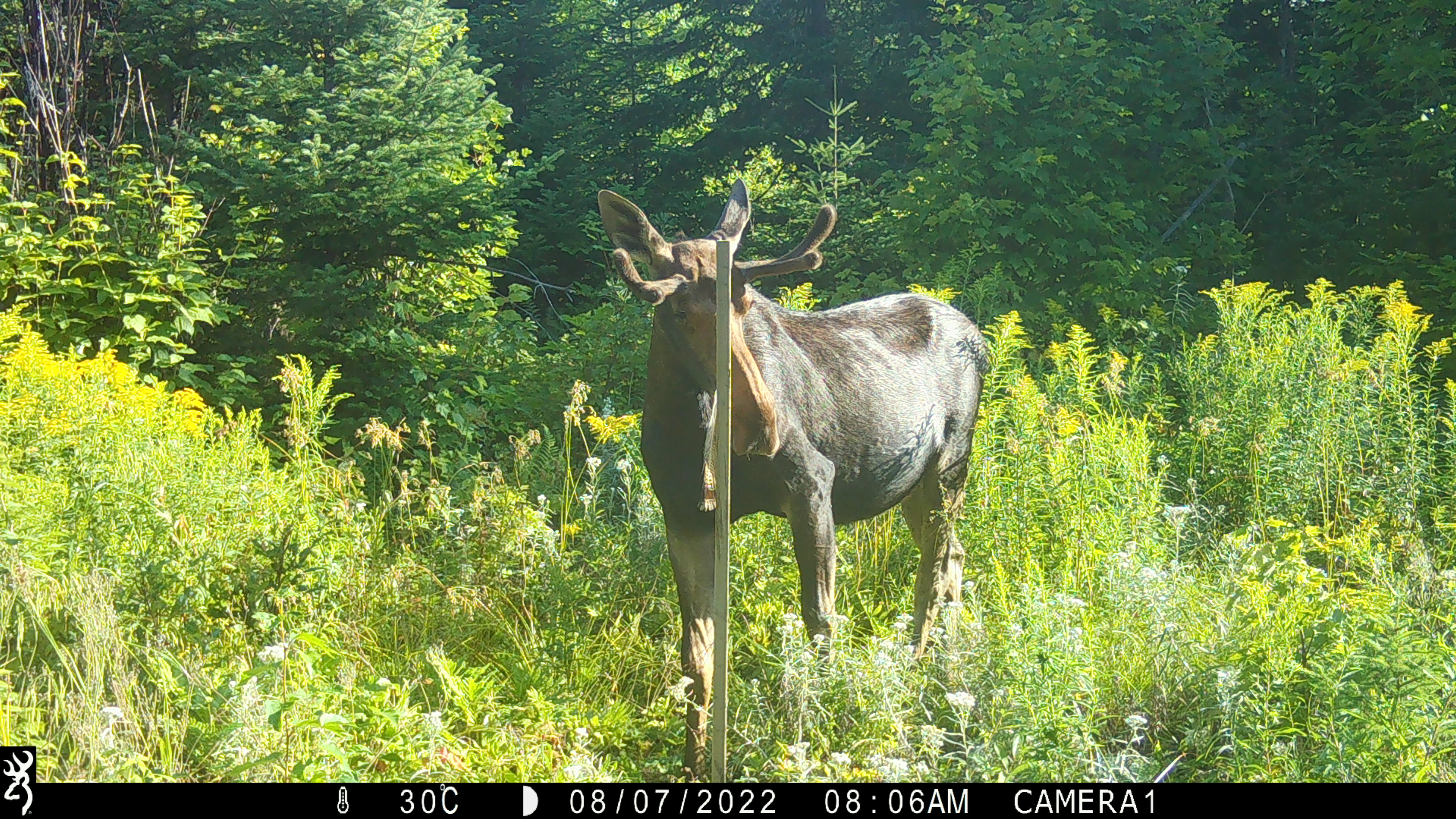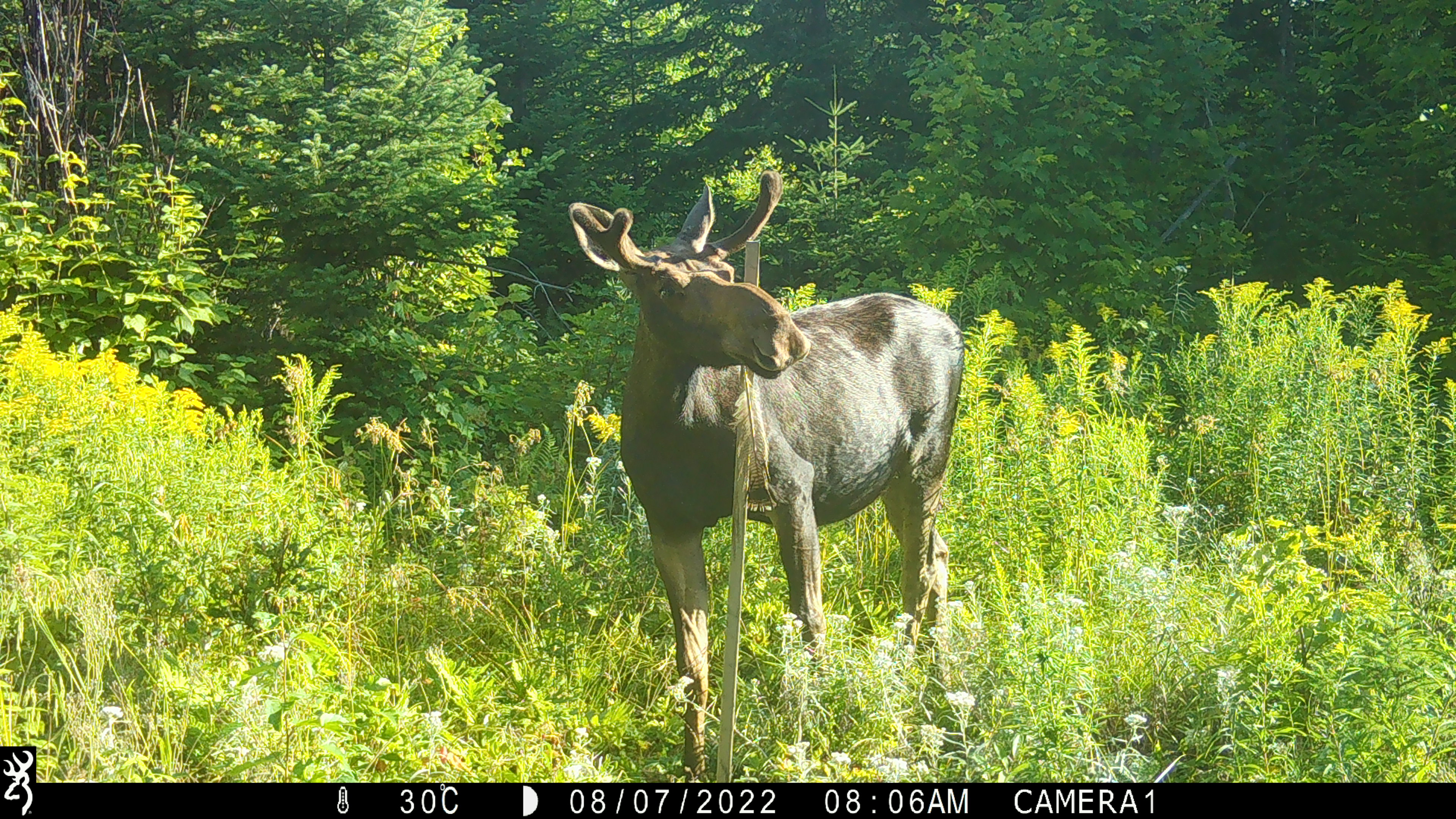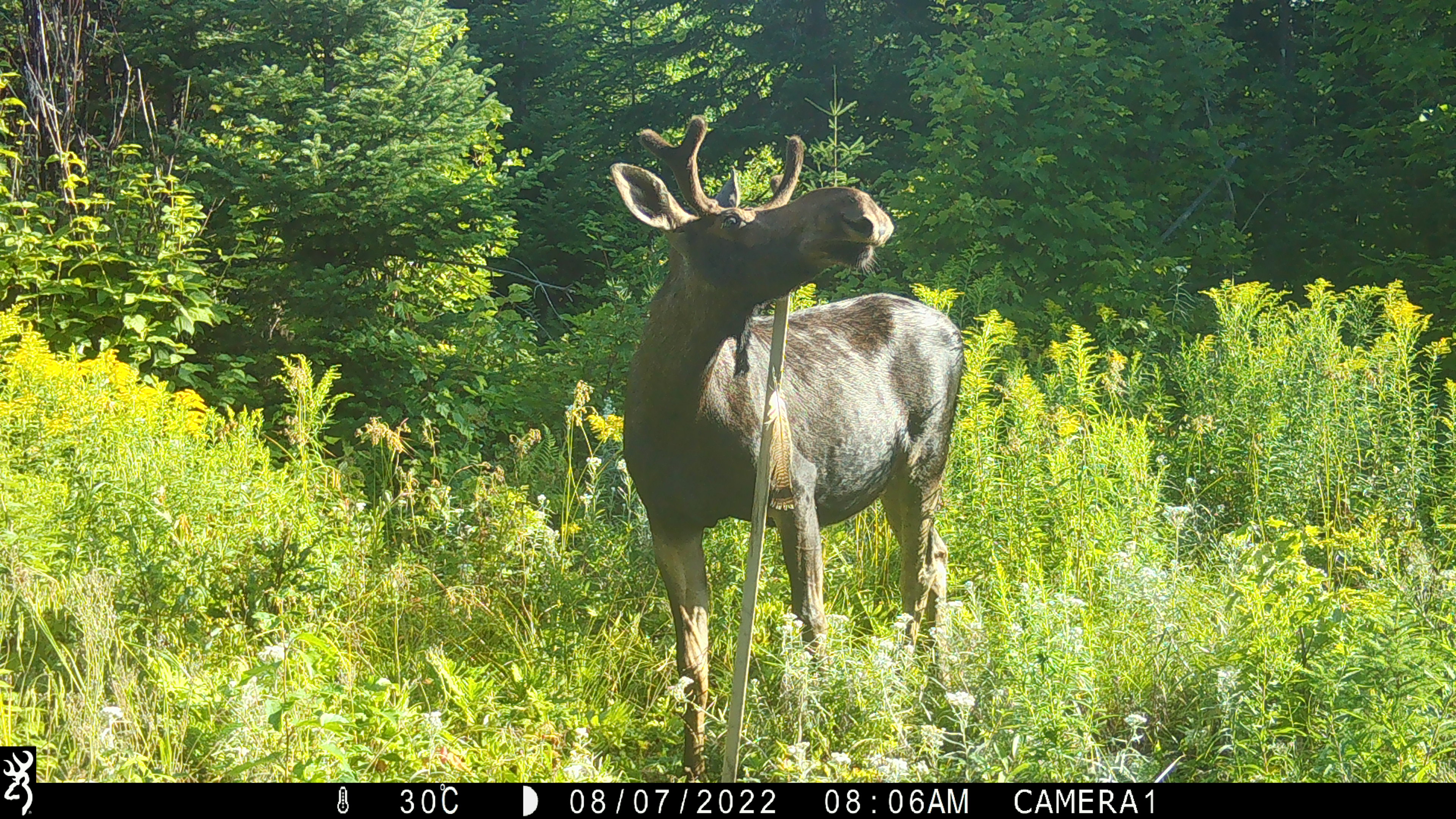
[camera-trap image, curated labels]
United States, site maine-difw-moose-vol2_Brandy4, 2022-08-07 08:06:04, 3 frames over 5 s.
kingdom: Animalia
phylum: Chordata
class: Mammalia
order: Artiodactyla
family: Cervidae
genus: Alces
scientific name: Alces alces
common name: moose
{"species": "moose (Alces alces)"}